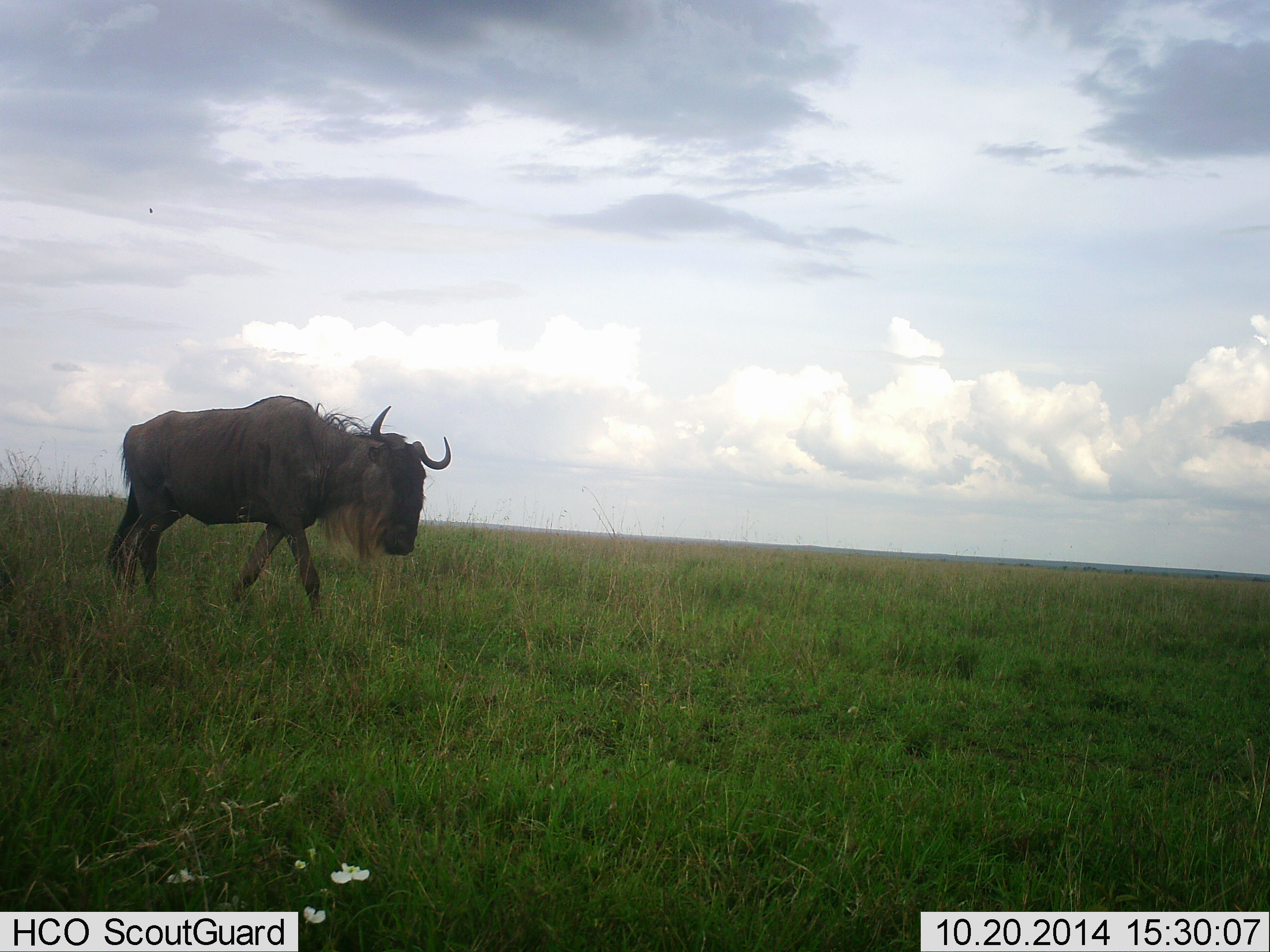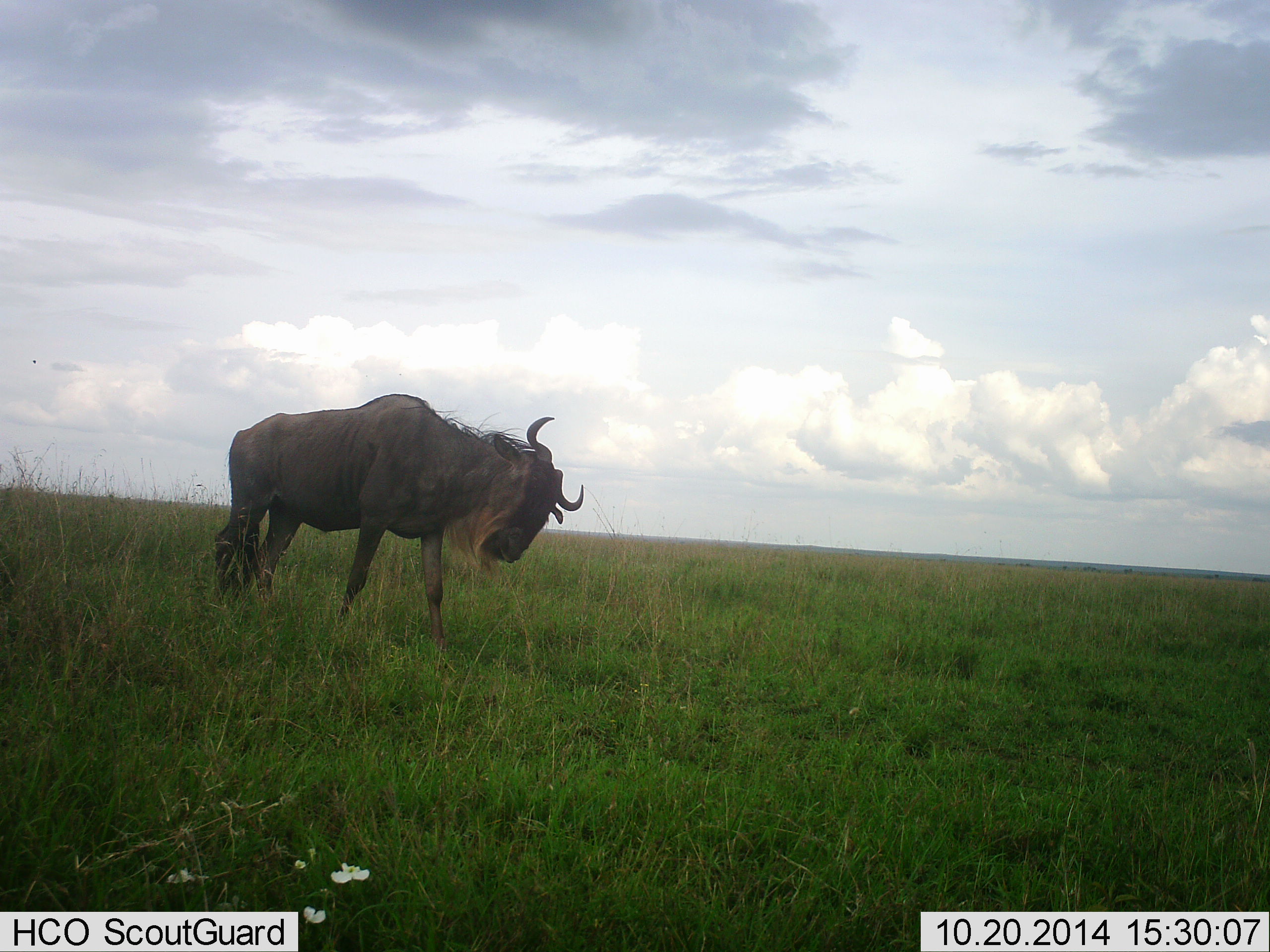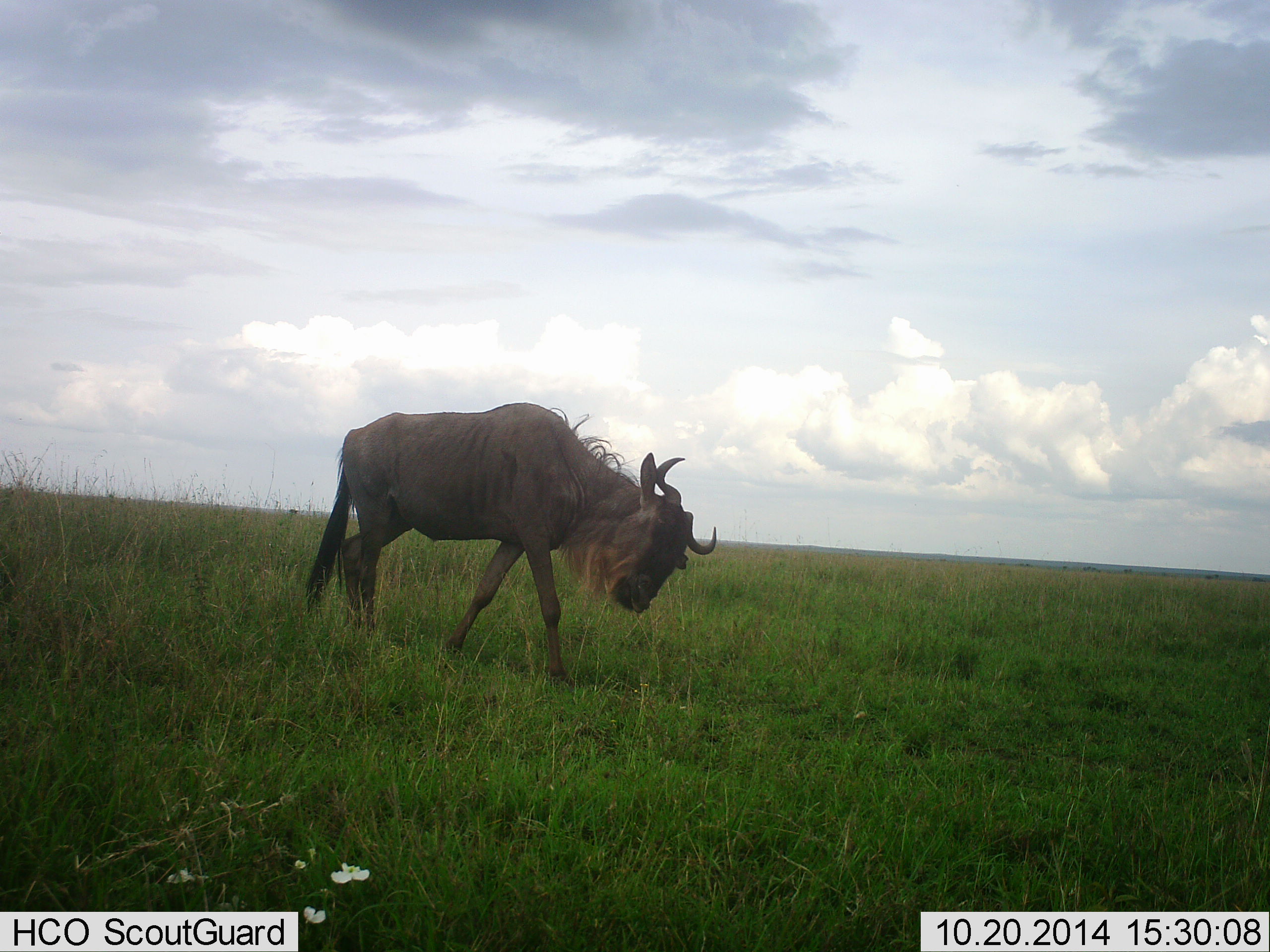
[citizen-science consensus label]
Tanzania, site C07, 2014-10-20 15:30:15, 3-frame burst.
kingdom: Animalia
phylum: Chordata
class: Mammalia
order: Artiodactyla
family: Bovidae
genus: Connochaetes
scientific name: Connochaetes taurinus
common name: blue wildebeest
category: wildebeest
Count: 1.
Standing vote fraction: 10%.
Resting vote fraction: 0%.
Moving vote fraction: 100%.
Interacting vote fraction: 0%.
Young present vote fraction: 0%.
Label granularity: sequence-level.